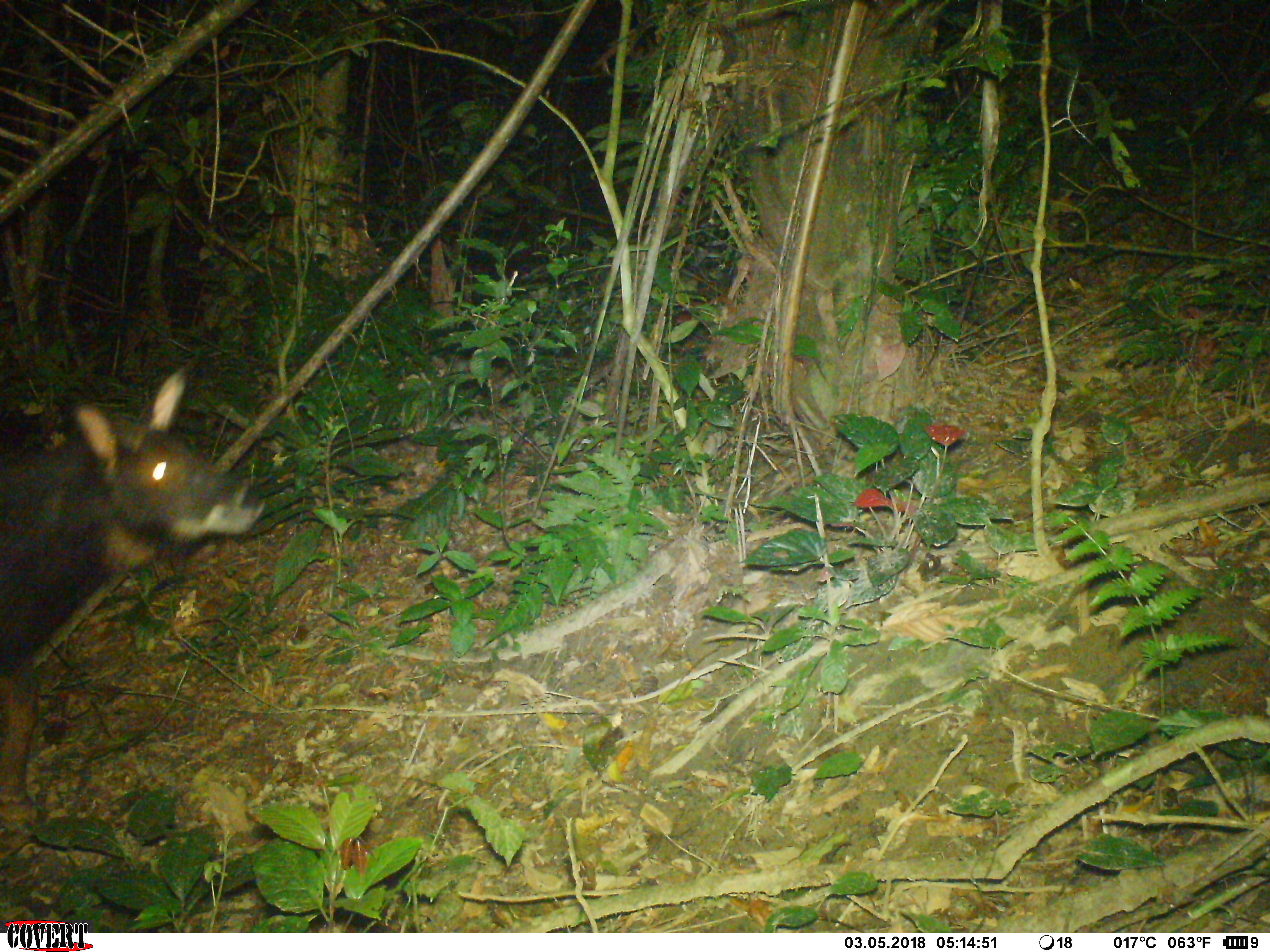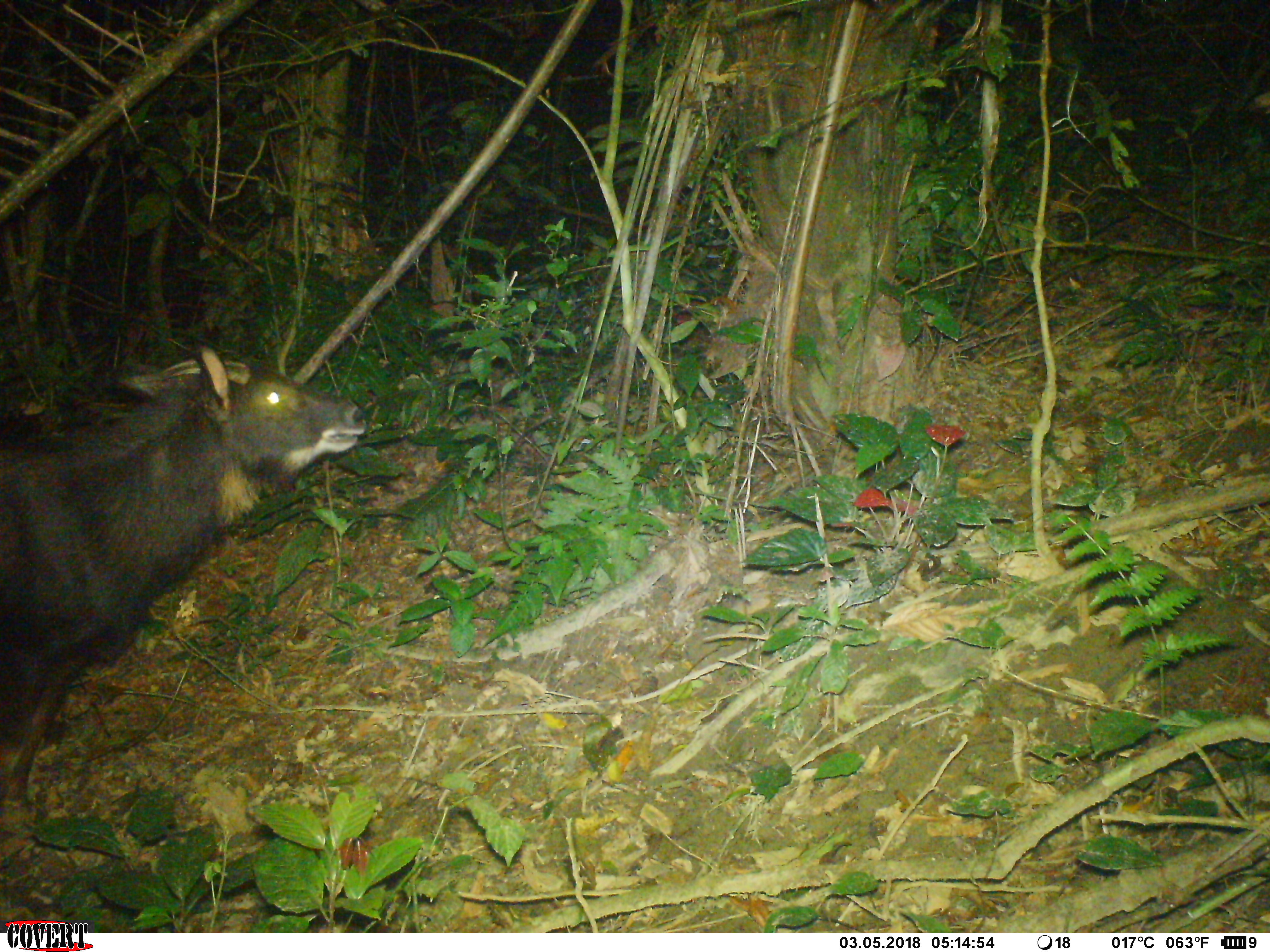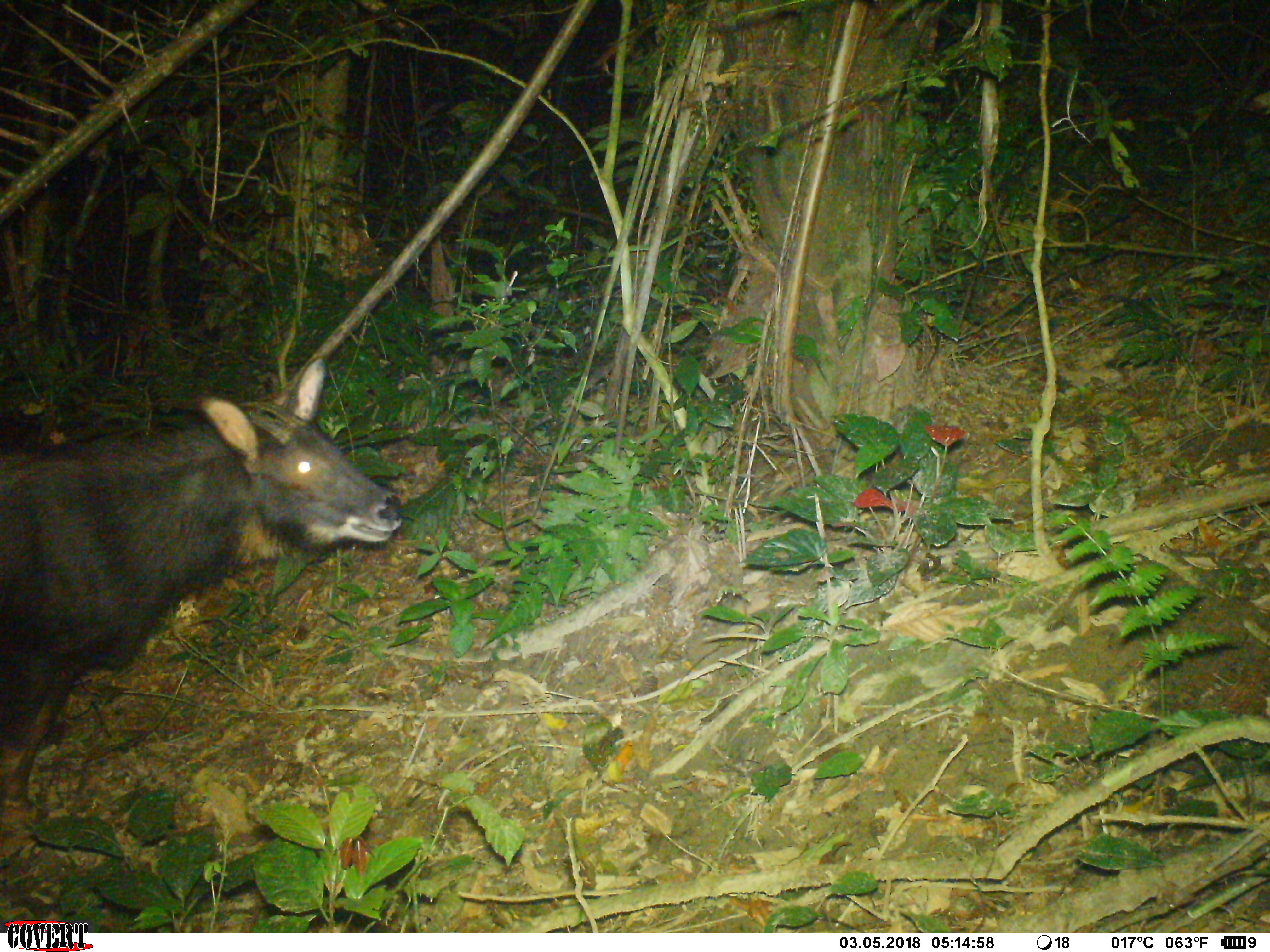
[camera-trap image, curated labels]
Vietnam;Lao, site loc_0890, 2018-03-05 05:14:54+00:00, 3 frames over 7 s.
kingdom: Animalia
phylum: Chordata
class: Mammalia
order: Artiodactyla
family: Bovidae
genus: Capricornis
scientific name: Capricornis sumatraensis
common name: chinese serow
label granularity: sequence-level